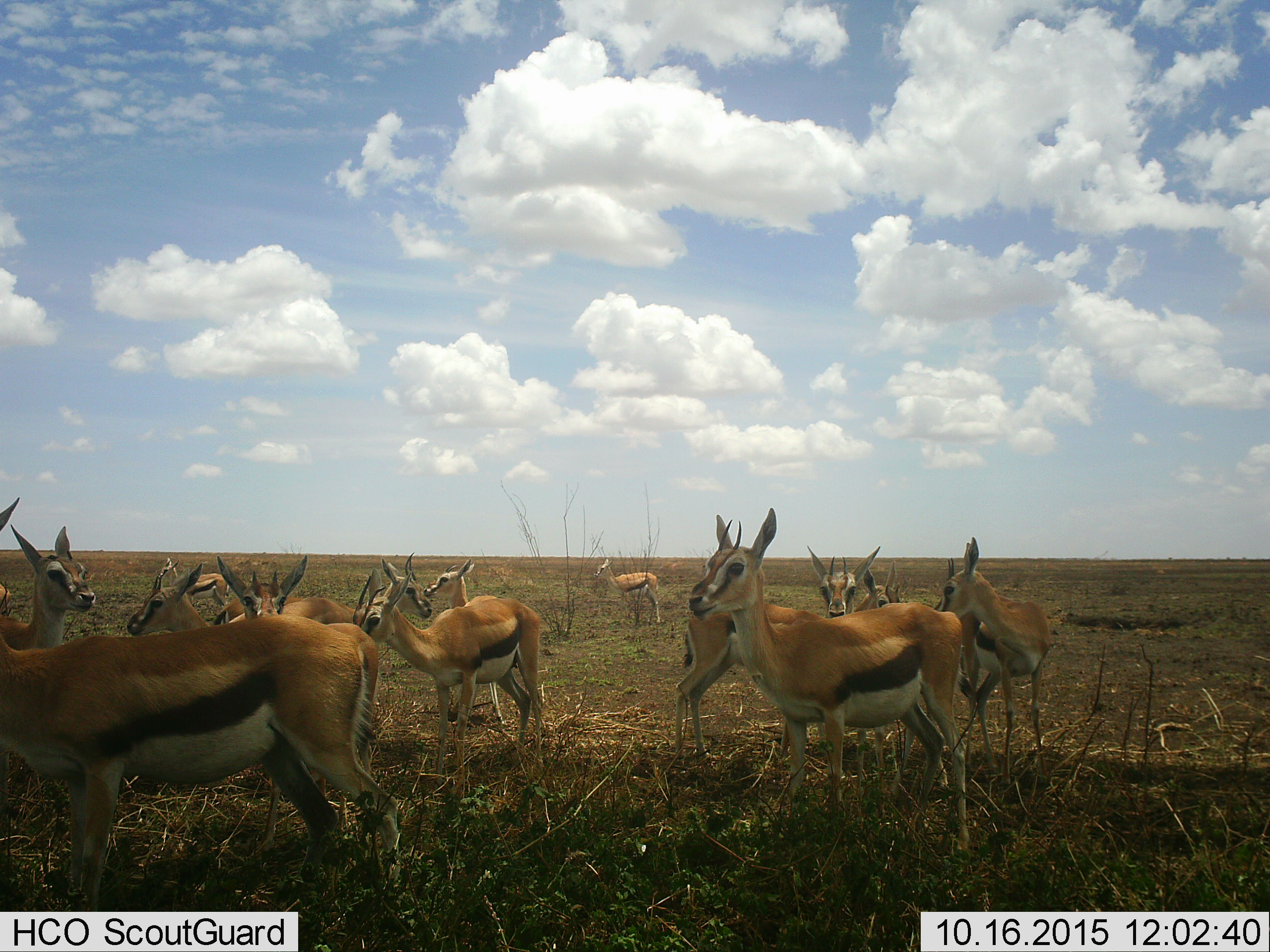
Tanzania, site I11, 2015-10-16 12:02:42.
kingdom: Animalia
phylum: Chordata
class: Mammalia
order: Artiodactyla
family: Bovidae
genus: Eudorcas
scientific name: Eudorcas thomsonii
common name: thomson's gazelle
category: gazellethomsons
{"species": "gazellethomsons (thomson's gazelle) (Eudorcas thomsonii)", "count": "11-50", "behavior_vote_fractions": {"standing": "100%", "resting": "0%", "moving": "50%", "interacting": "12%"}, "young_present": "12%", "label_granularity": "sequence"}